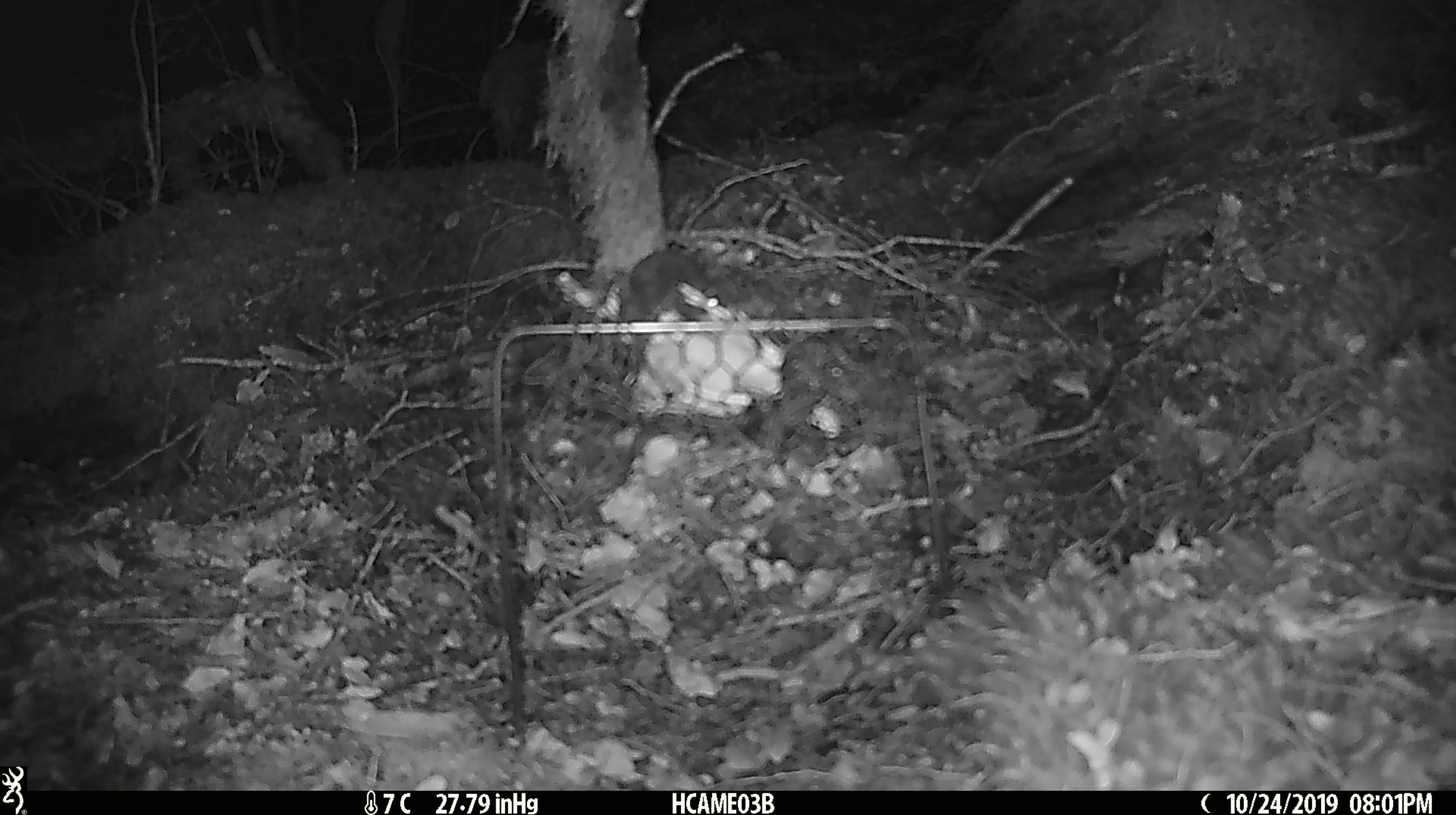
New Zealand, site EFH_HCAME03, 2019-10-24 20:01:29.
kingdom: Animalia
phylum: Chordata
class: Mammalia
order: Rodentia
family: Muridae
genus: Mus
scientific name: Mus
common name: mouse